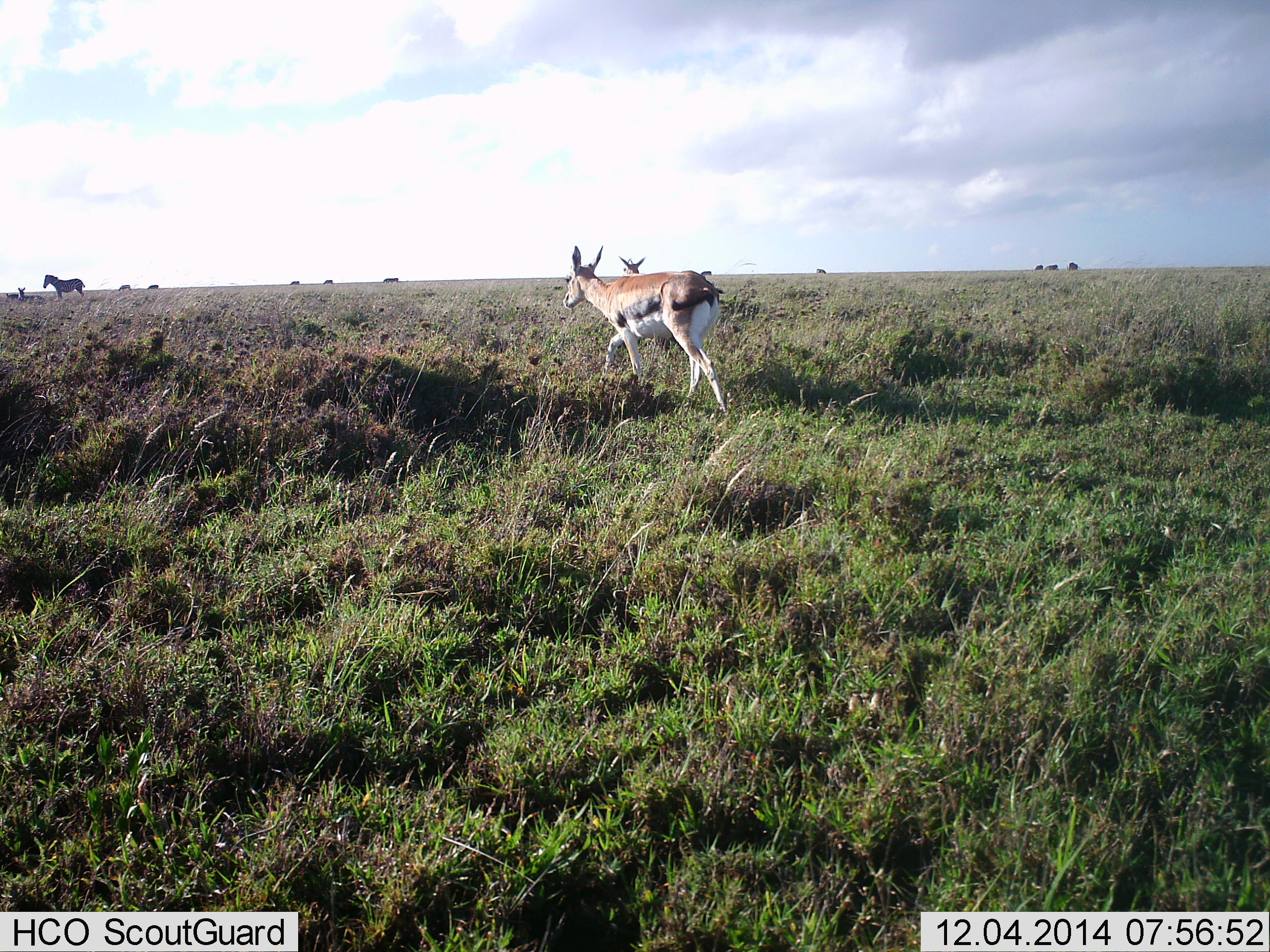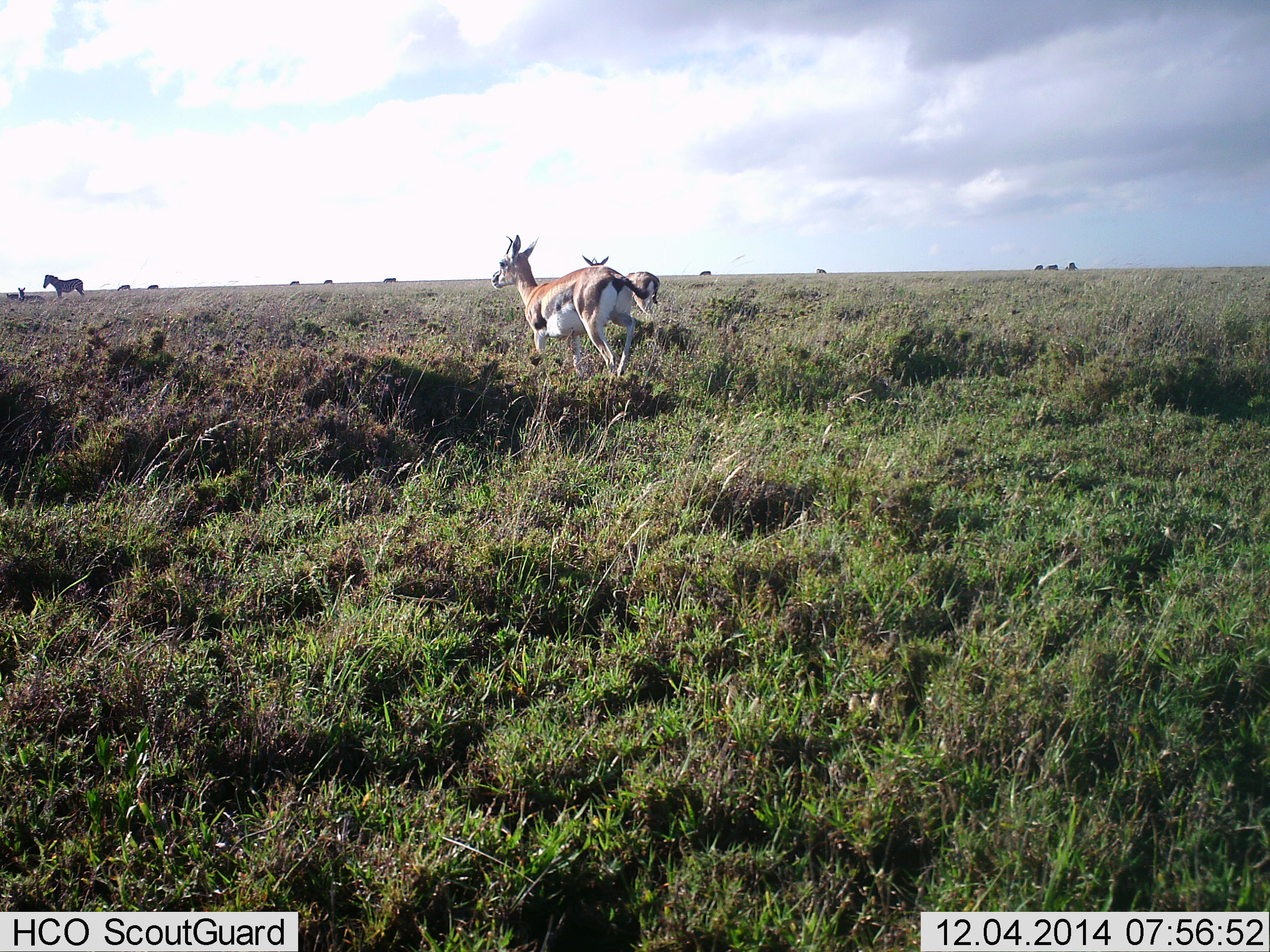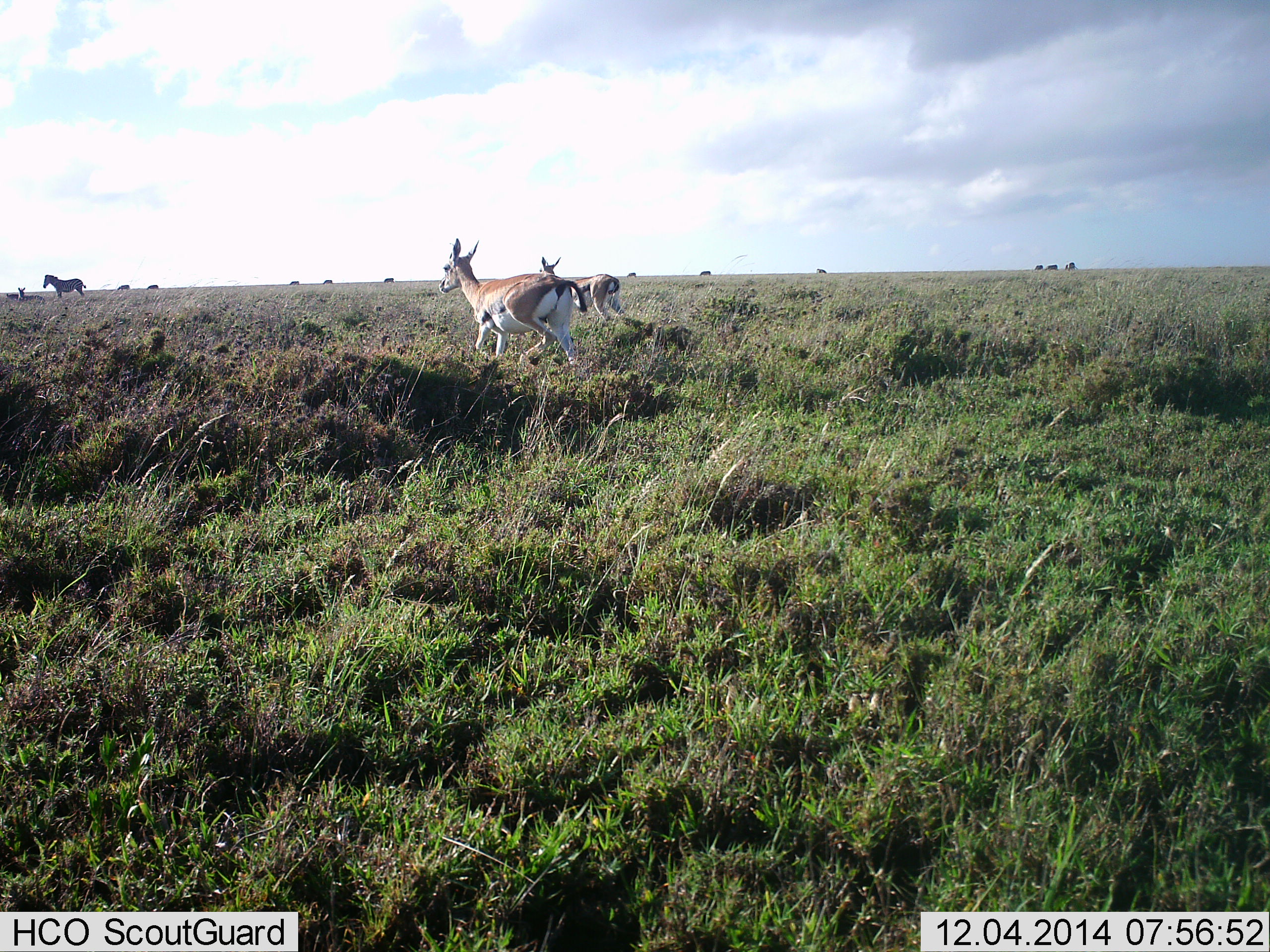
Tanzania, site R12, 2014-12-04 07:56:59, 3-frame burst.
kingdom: Animalia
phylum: Chordata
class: Mammalia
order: Artiodactyla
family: Bovidae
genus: Eudorcas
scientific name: Eudorcas thomsonii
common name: thomson's gazelle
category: gazellethomsons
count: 2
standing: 18%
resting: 9%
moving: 91%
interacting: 0%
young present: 0%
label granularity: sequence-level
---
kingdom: Animalia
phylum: Chordata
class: Mammalia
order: Perissodactyla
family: Equidae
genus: Equus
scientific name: Equus quagga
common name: plains zebra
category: zebra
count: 10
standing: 85%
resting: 23%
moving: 23%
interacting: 0%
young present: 0%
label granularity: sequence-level